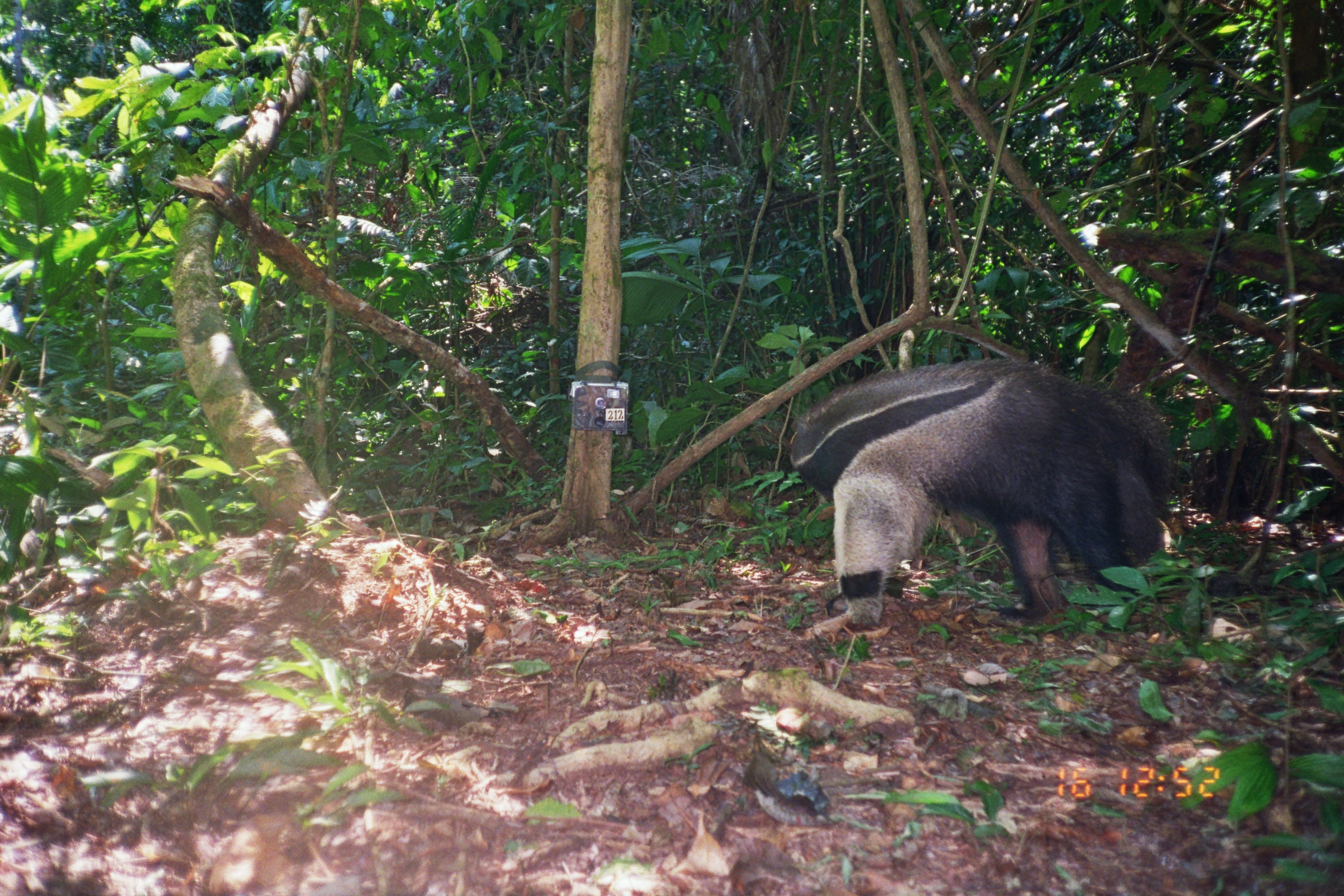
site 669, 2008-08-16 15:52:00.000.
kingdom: Animalia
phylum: Chordata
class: Mammalia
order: Pilosa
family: Myrmecophagidae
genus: Myrmecophaga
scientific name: Myrmecophaga tridactyla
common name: giant anteater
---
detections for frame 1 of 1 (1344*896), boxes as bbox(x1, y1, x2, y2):
myrmecophaga tridactyla: bbox(788, 358, 1177, 626)